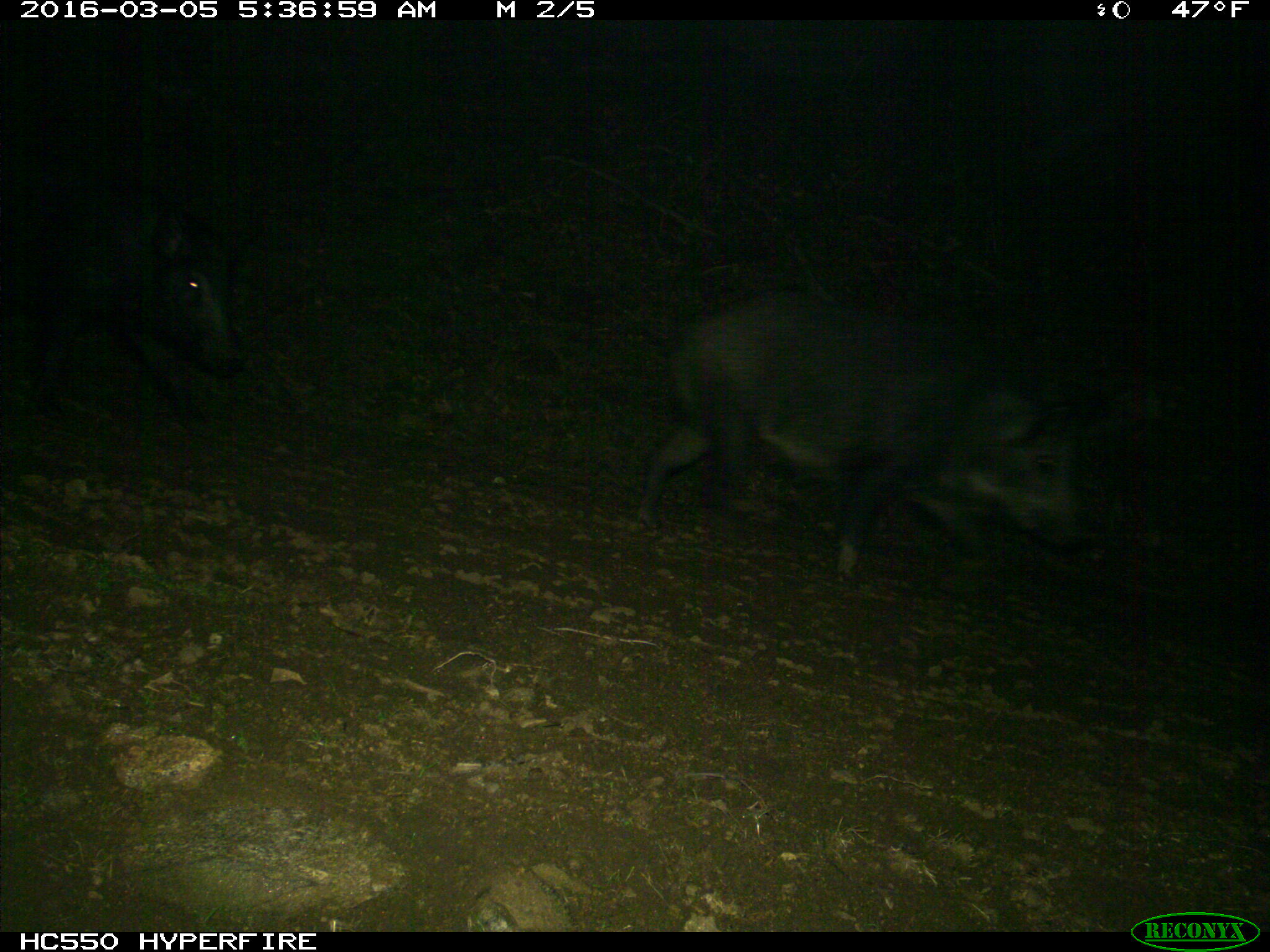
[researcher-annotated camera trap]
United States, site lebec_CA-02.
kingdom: Animalia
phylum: Chordata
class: Mammalia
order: Artiodactyla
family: Suidae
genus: Sus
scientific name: Sus scrofa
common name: wild boar